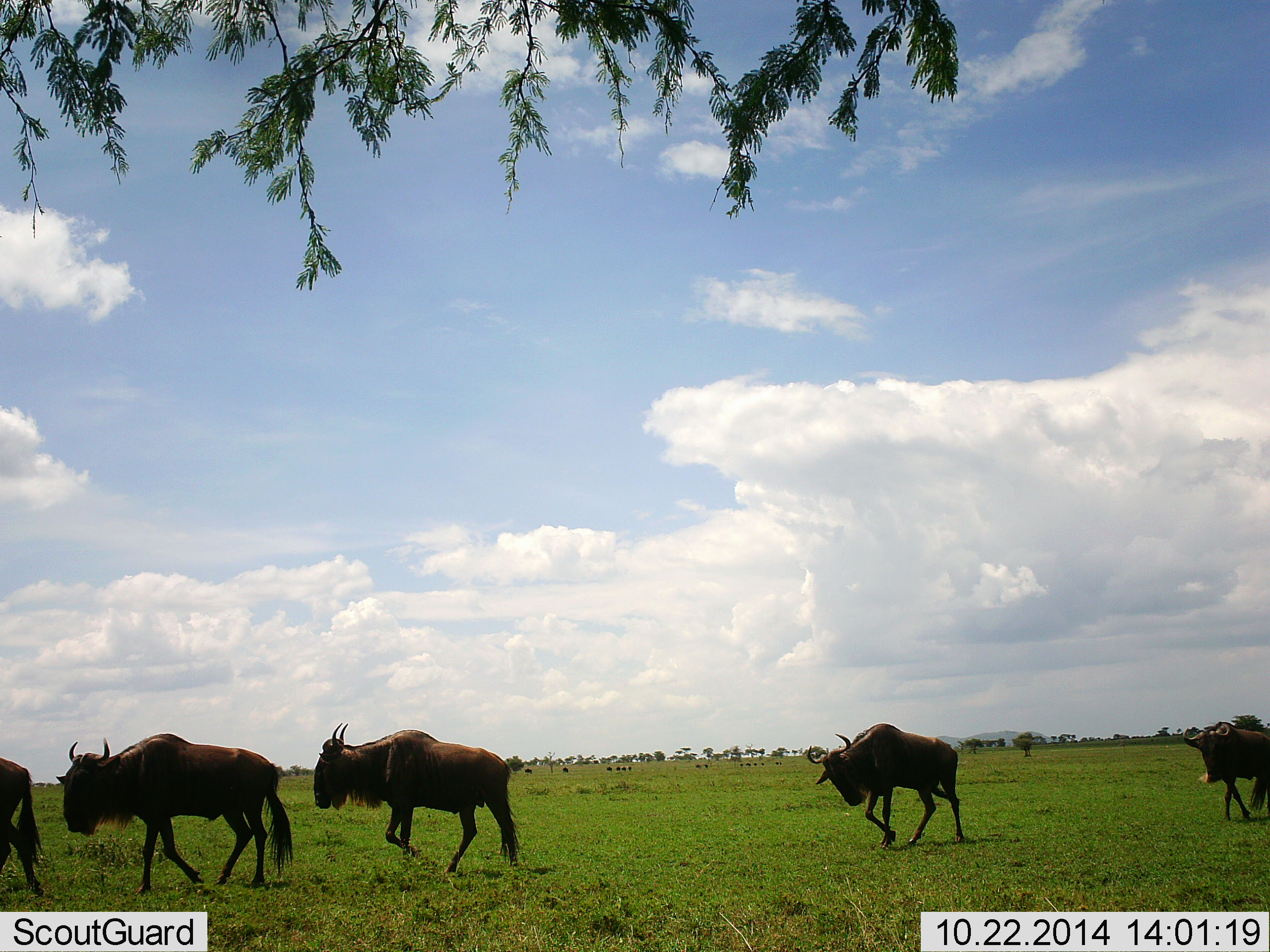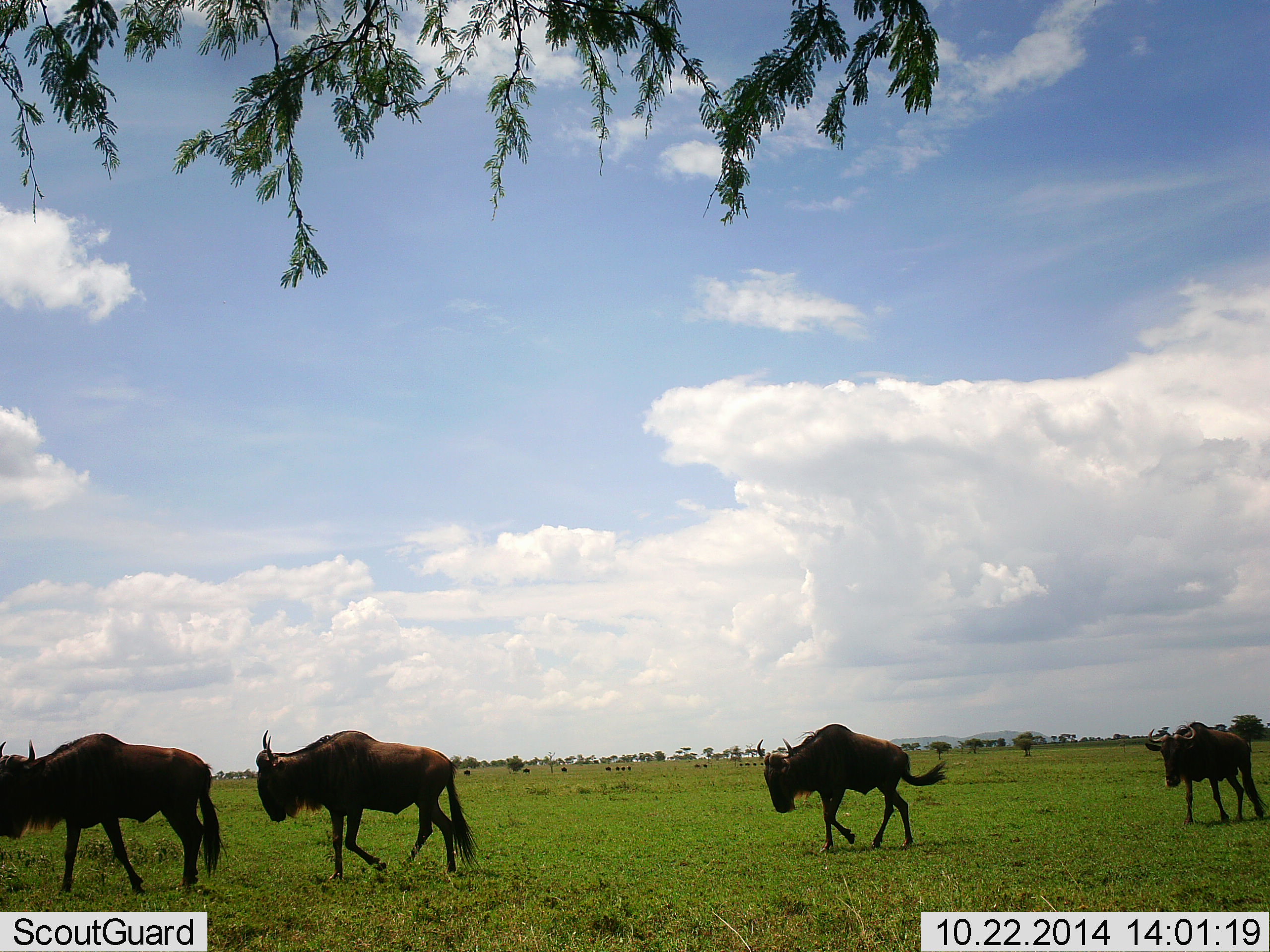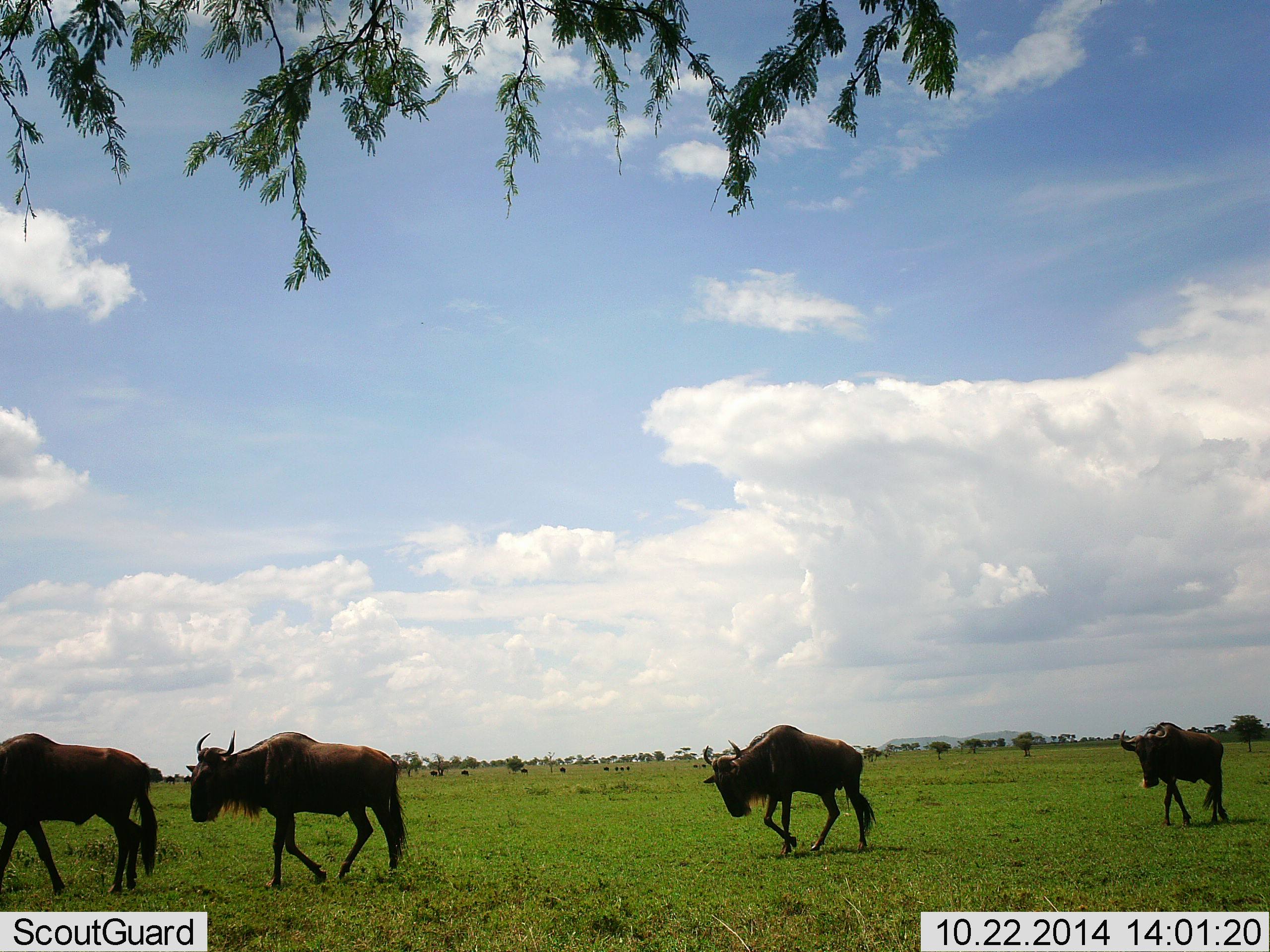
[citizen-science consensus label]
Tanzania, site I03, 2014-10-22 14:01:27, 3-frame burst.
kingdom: Animalia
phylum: Chordata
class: Mammalia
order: Artiodactyla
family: Bovidae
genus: Connochaetes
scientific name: Connochaetes taurinus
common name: blue wildebeest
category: wildebeest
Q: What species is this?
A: Wildebeest (blue wildebeest) (Connochaetes taurinus).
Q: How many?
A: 5.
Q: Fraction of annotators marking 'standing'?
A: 30%.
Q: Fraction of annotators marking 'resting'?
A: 0%.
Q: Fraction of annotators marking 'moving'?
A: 100%.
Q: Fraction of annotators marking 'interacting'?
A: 0%.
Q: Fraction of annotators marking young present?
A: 0%.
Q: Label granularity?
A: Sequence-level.